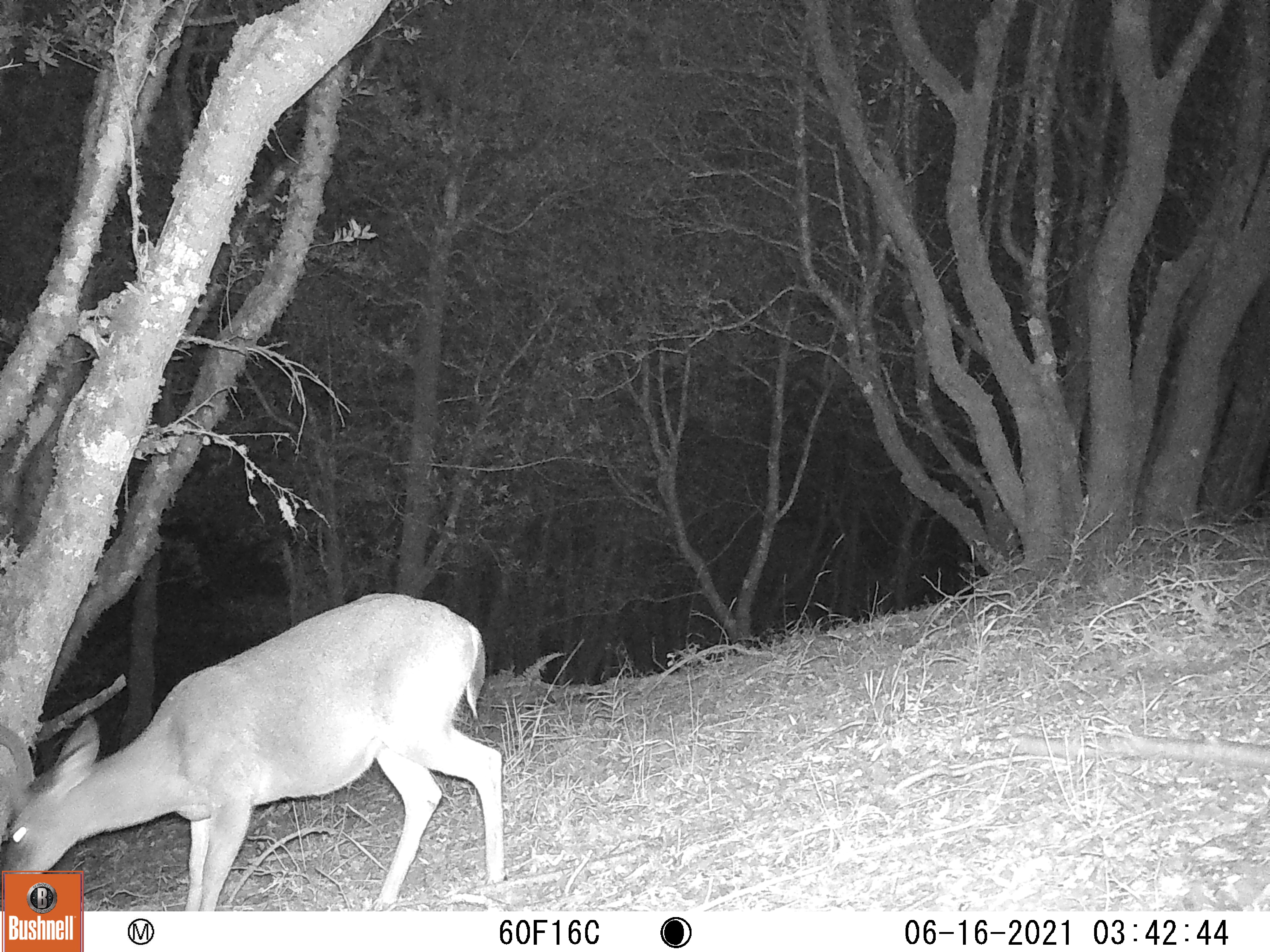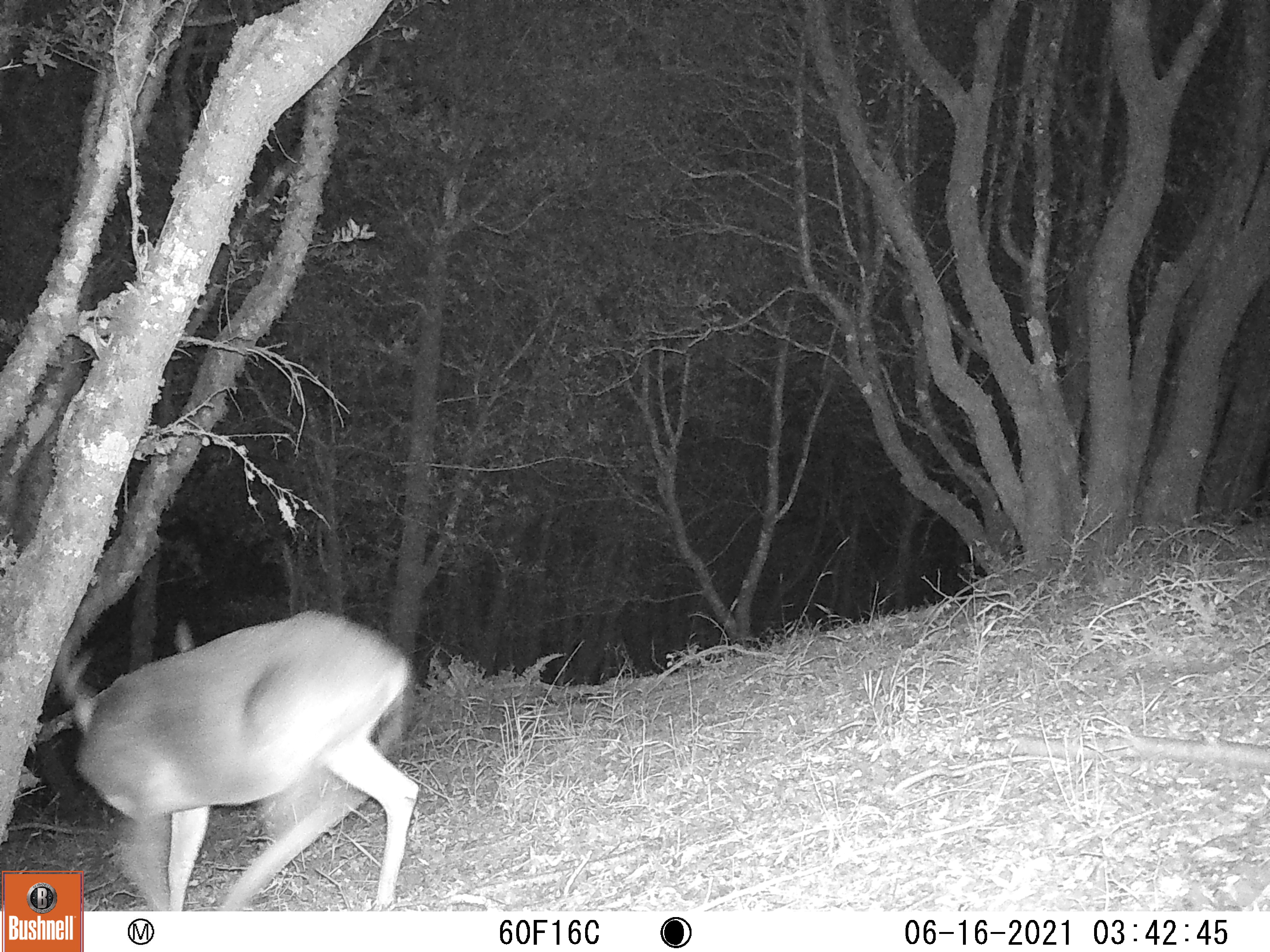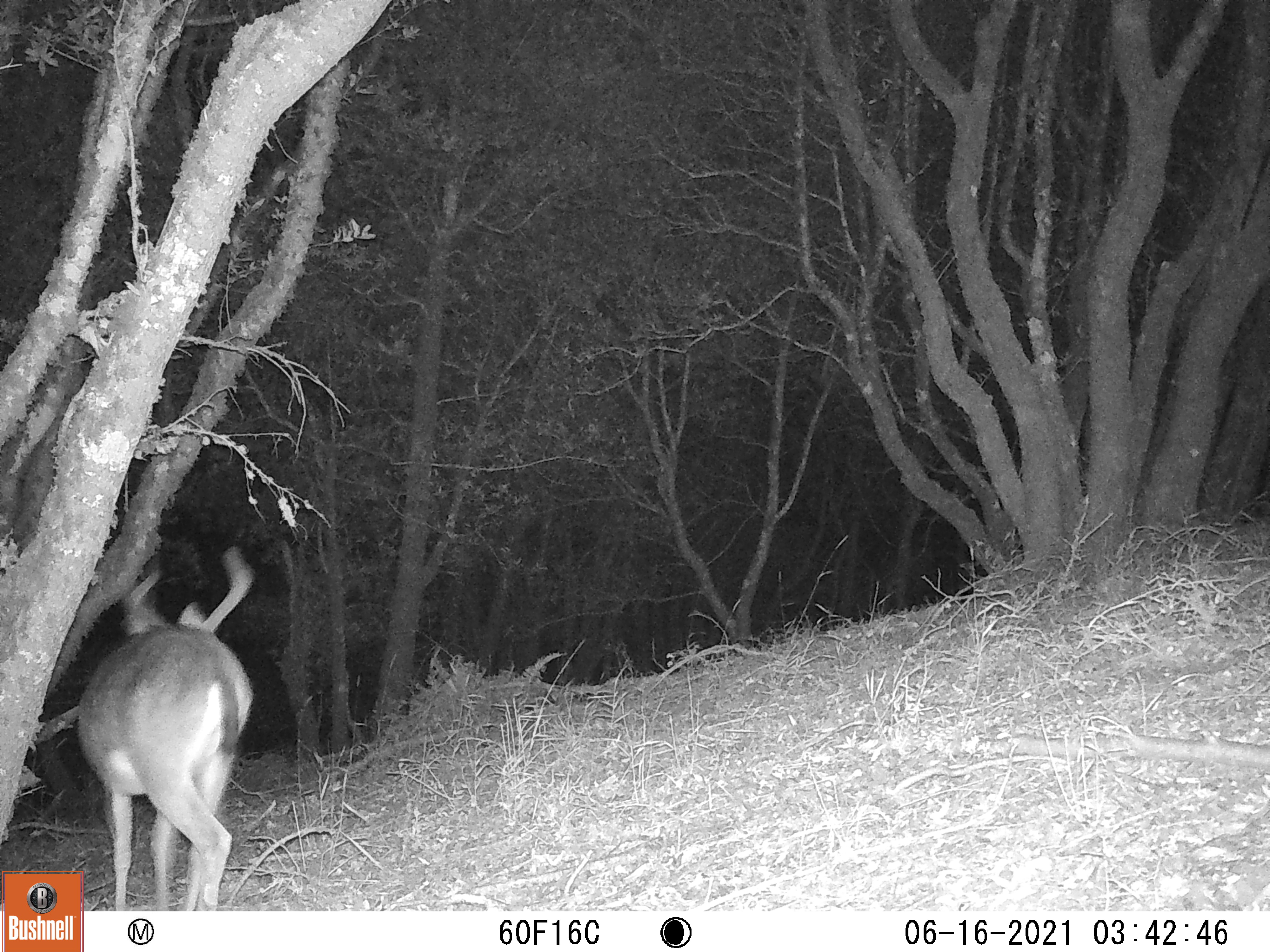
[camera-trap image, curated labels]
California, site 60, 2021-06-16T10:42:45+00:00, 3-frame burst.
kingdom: Animalia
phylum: Chordata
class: Mammalia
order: Artiodactyla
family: Cervidae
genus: Odocoileus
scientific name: Odocoileus hemionus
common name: mule deer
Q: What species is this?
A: Mule deer (Odocoileus hemionus).